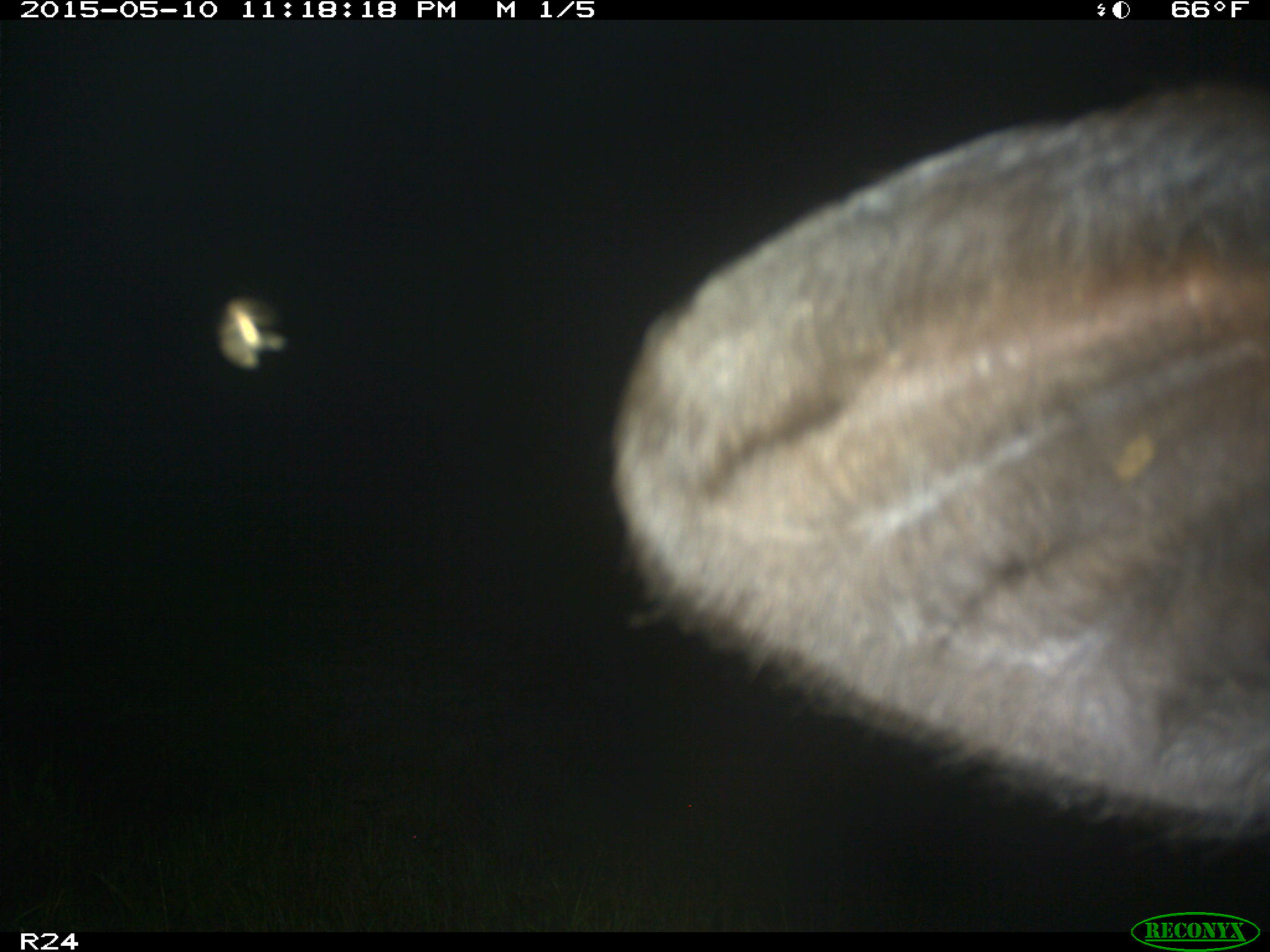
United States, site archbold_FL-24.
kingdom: Animalia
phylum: Chordata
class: Mammalia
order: Artiodactyla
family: Bovidae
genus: Bos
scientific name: Bos taurus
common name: domestic cow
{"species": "Bos taurus (domestic cow)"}